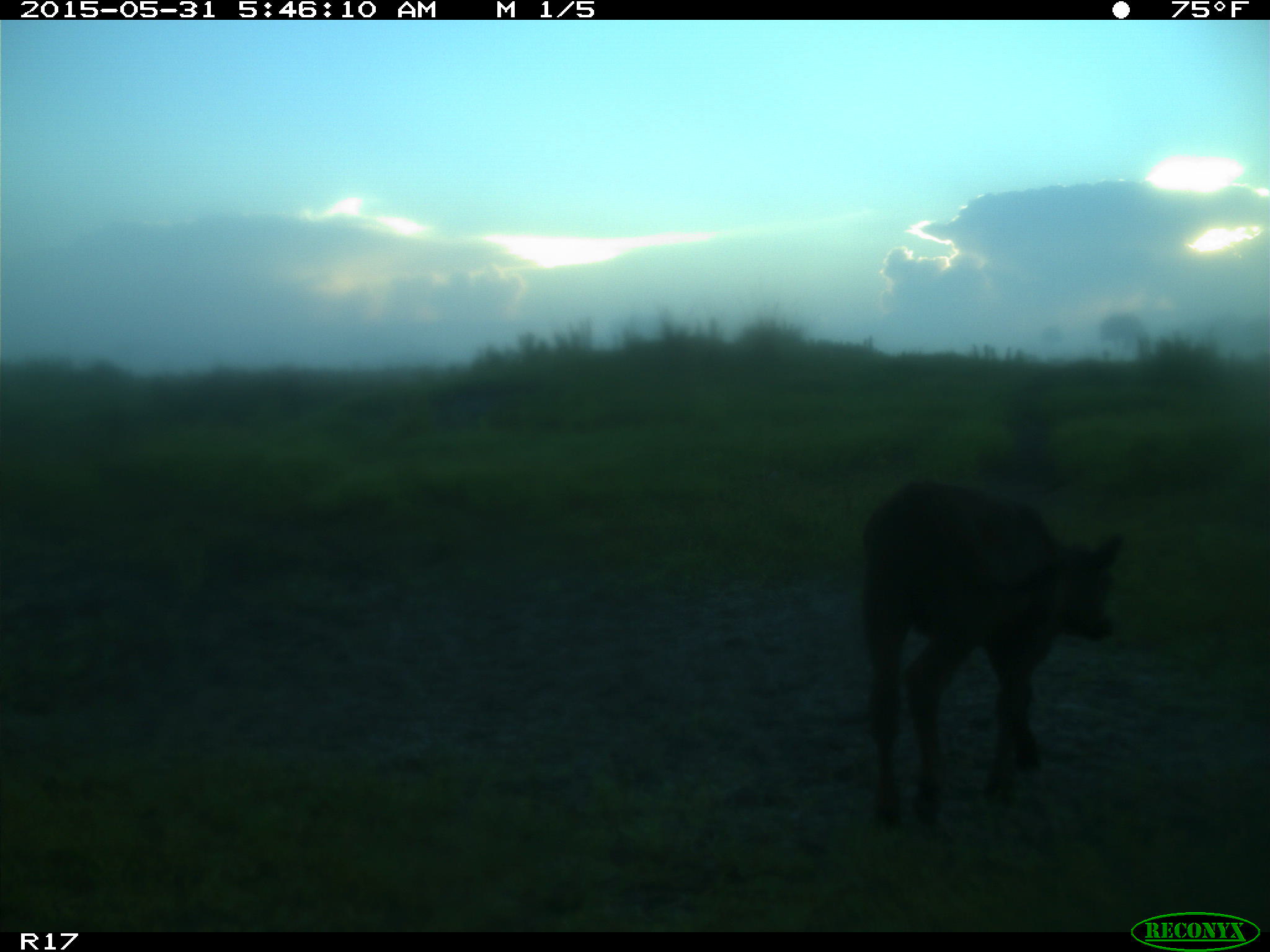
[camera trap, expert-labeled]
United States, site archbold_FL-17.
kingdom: Animalia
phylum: Chordata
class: Mammalia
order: Artiodactyla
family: Bovidae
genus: Bos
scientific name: Bos taurus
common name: domestic cow